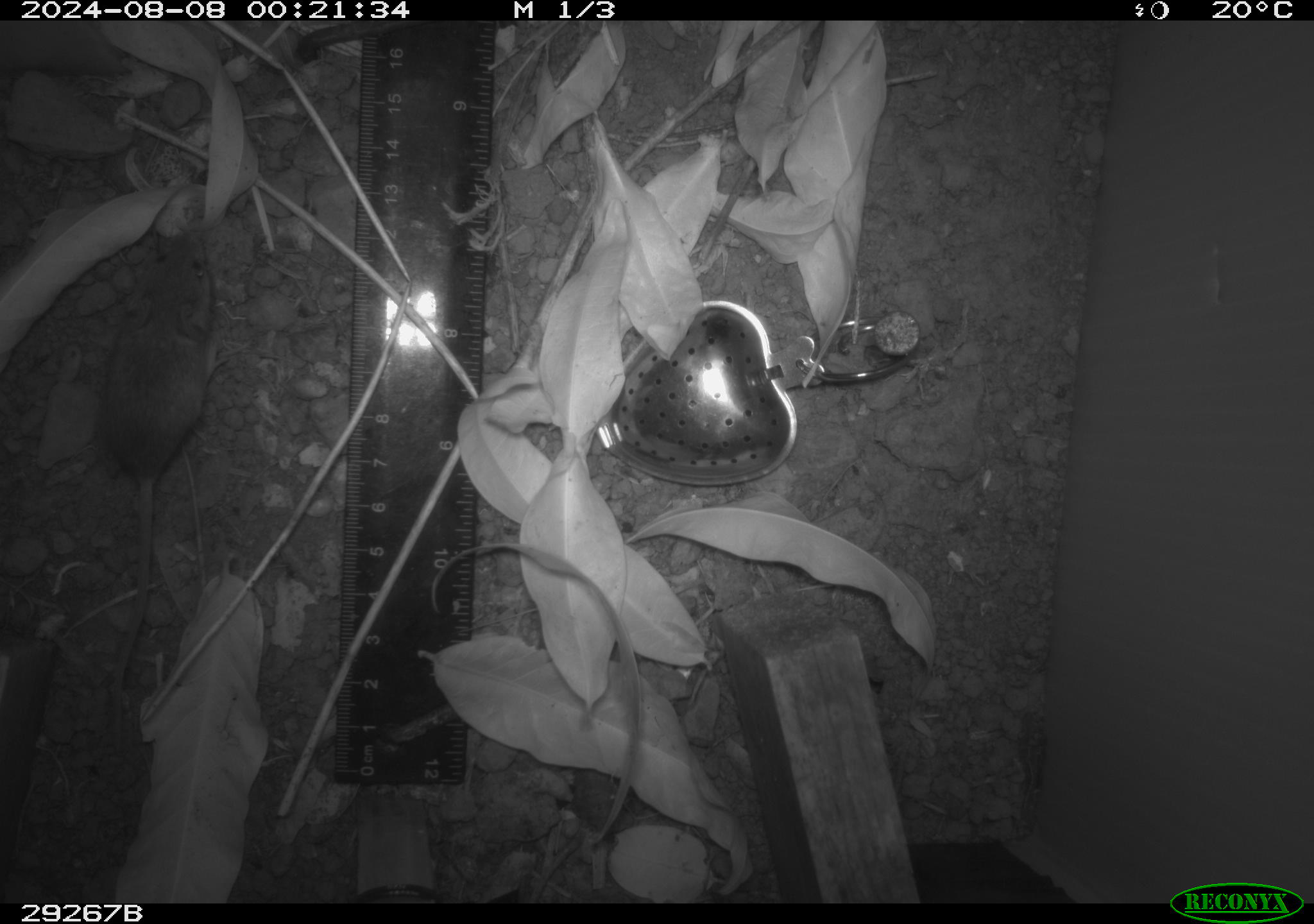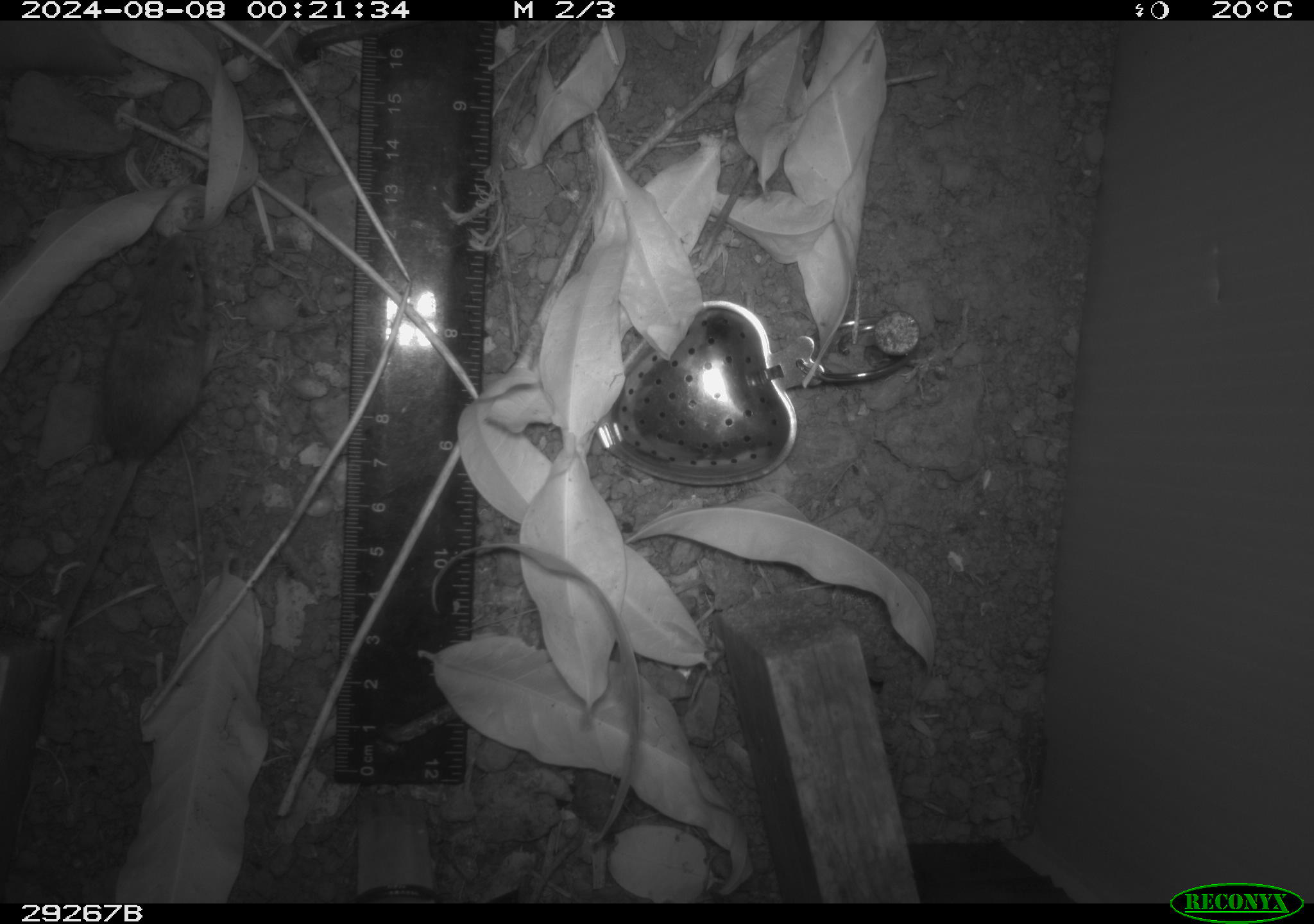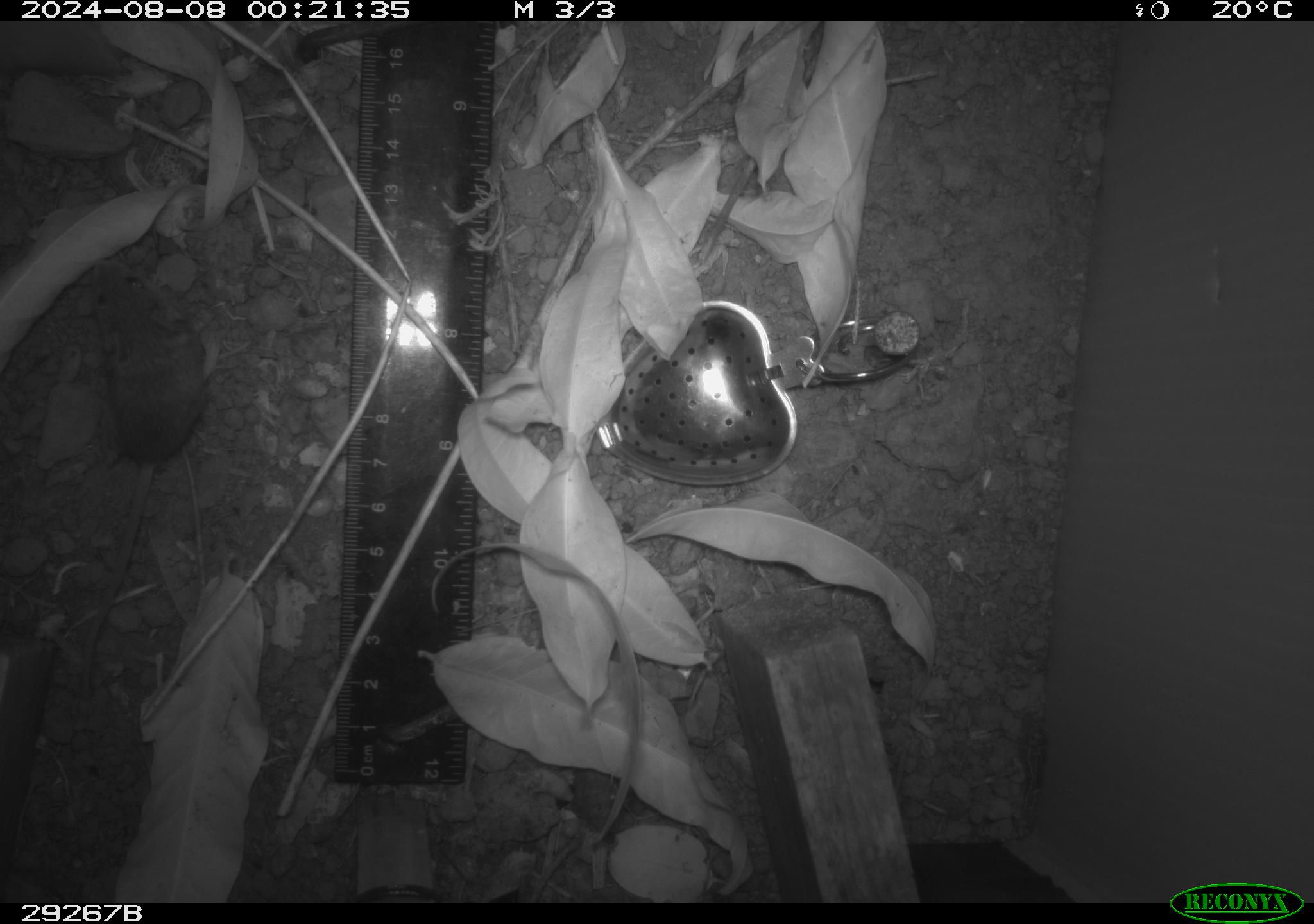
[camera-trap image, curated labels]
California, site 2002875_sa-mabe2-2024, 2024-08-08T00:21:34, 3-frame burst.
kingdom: Animalia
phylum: Chordata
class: Mammalia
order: Rodentia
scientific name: Rodentia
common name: mouse species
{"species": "mouse species (Rodentia)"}